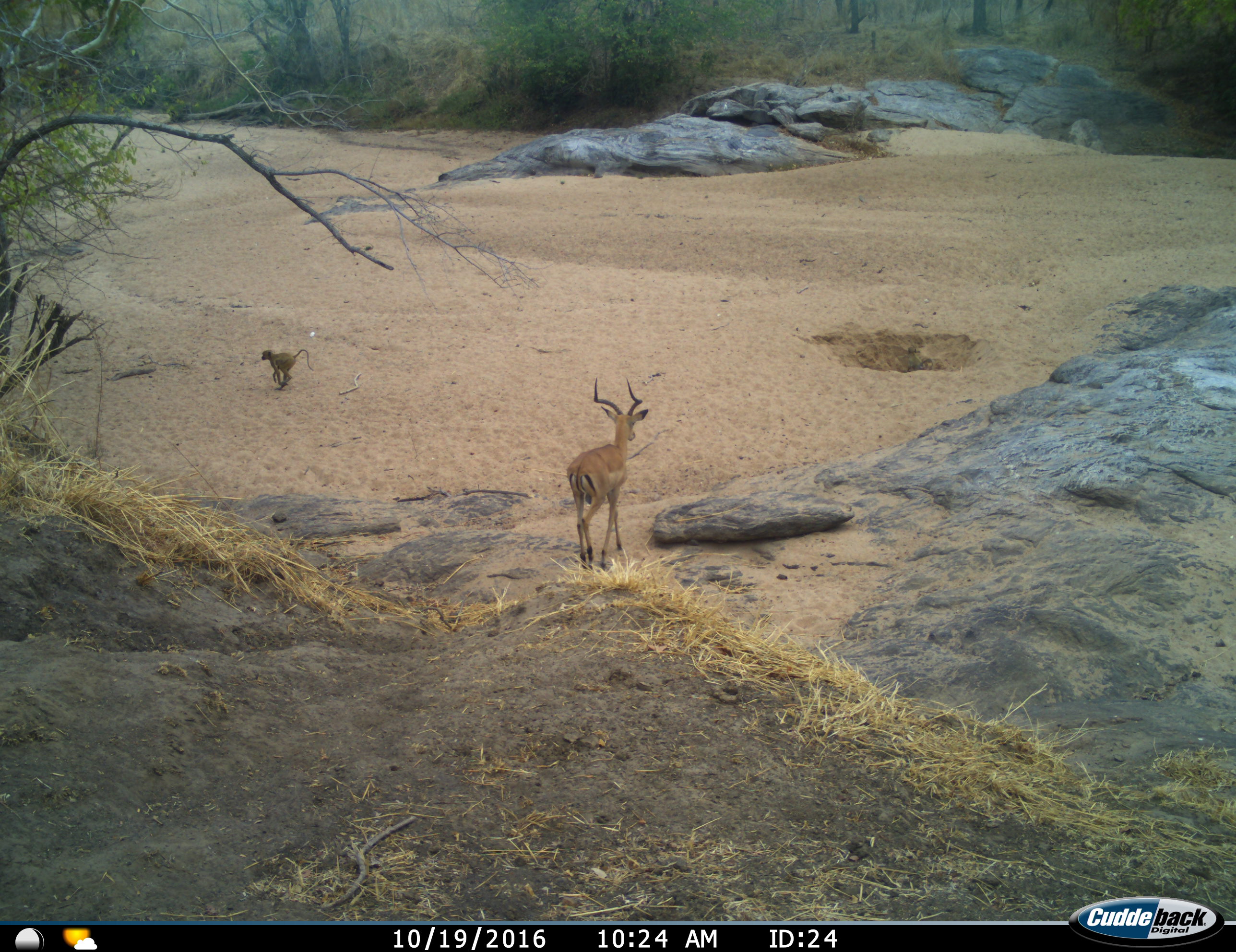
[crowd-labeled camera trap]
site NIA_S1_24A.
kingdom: Animalia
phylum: Chordata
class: Mammalia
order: Primates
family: Cercopithecidae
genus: Papio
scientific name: Papio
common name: baboon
Baboon (Papio), count 1. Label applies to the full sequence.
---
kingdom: Animalia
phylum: Chordata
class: Mammalia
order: Artiodactyla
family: Bovidae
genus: Aepyceros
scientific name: Aepyceros melampus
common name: impala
Impala (Aepyceros melampus), count 1. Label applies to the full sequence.